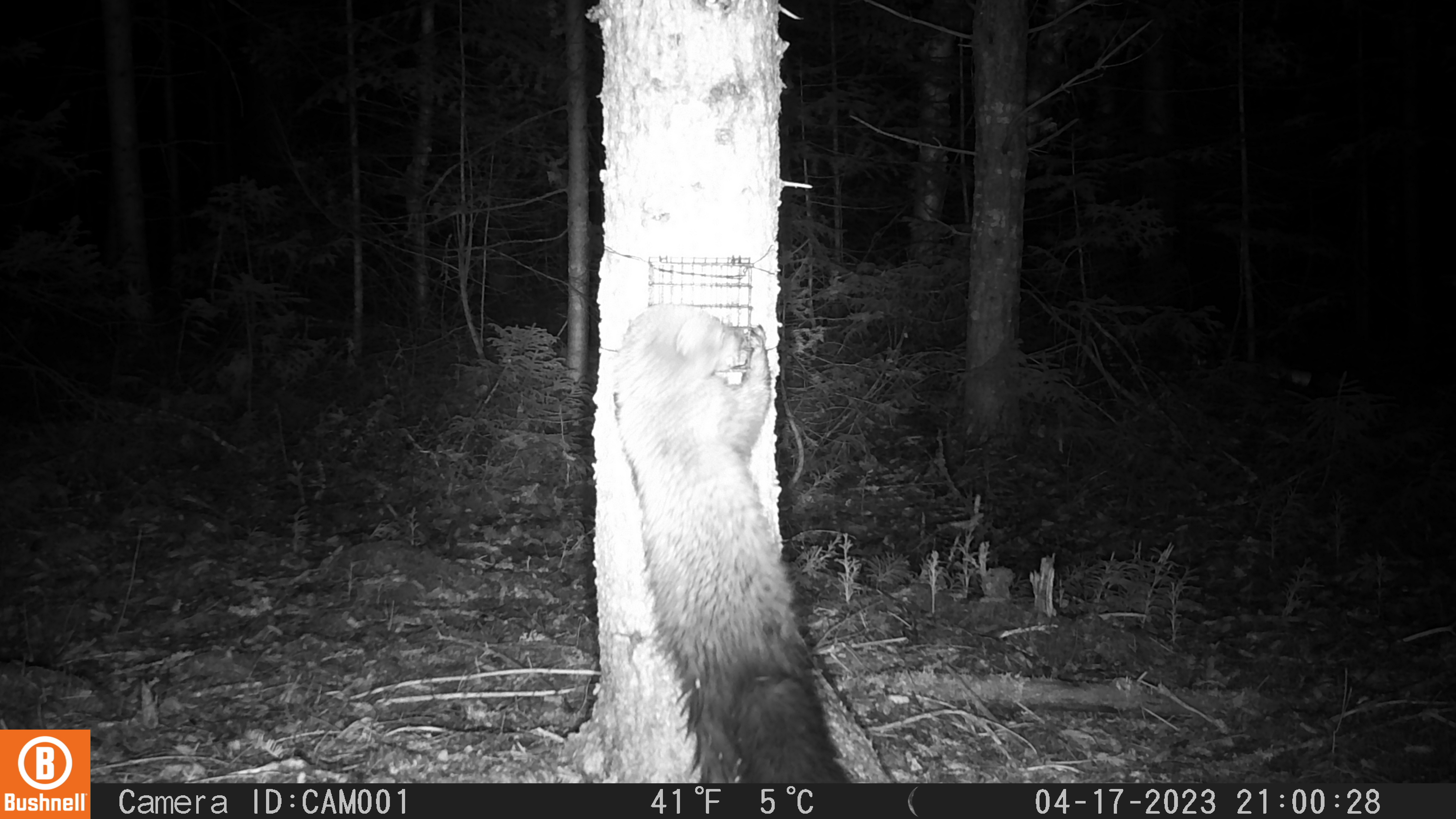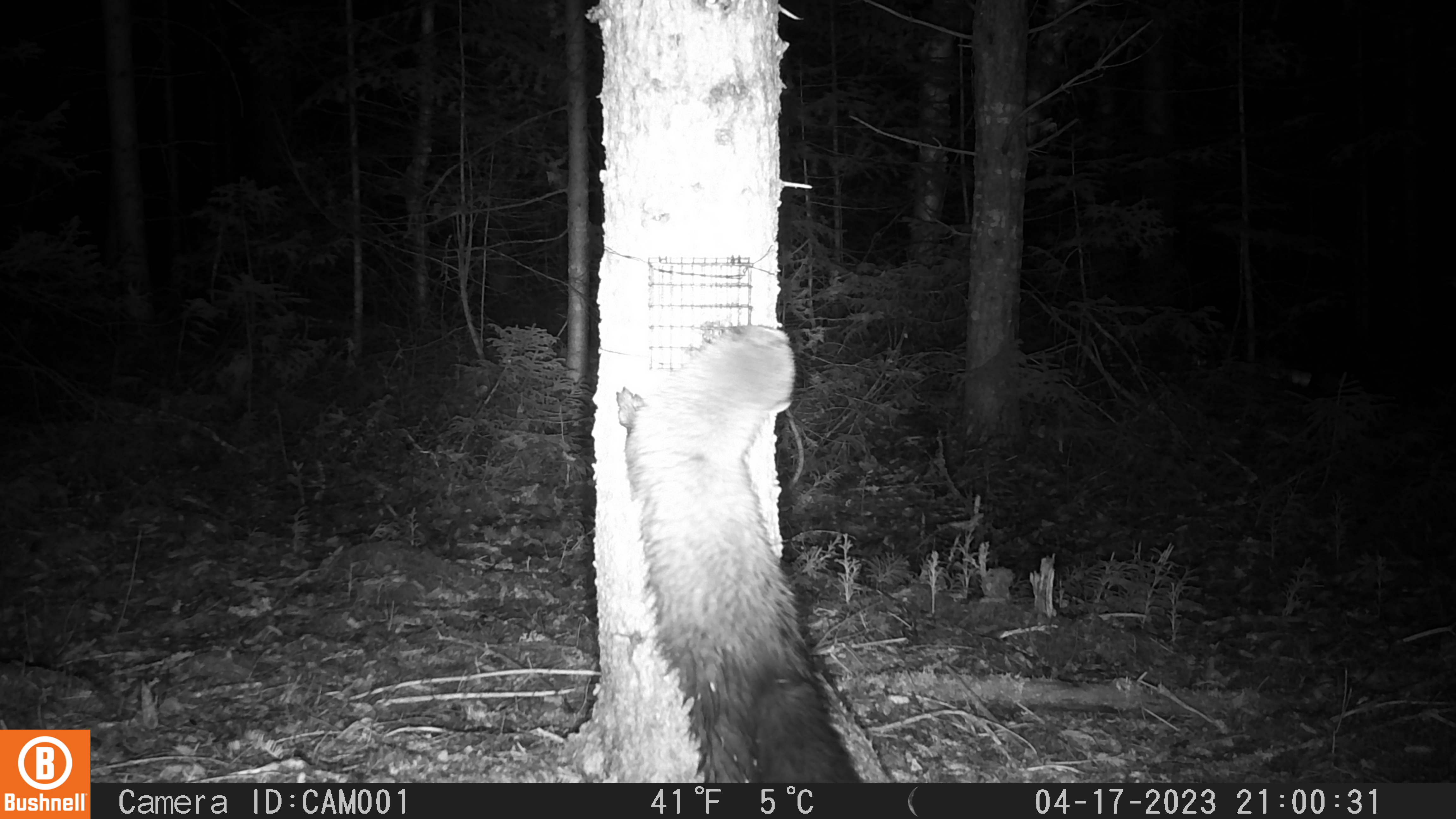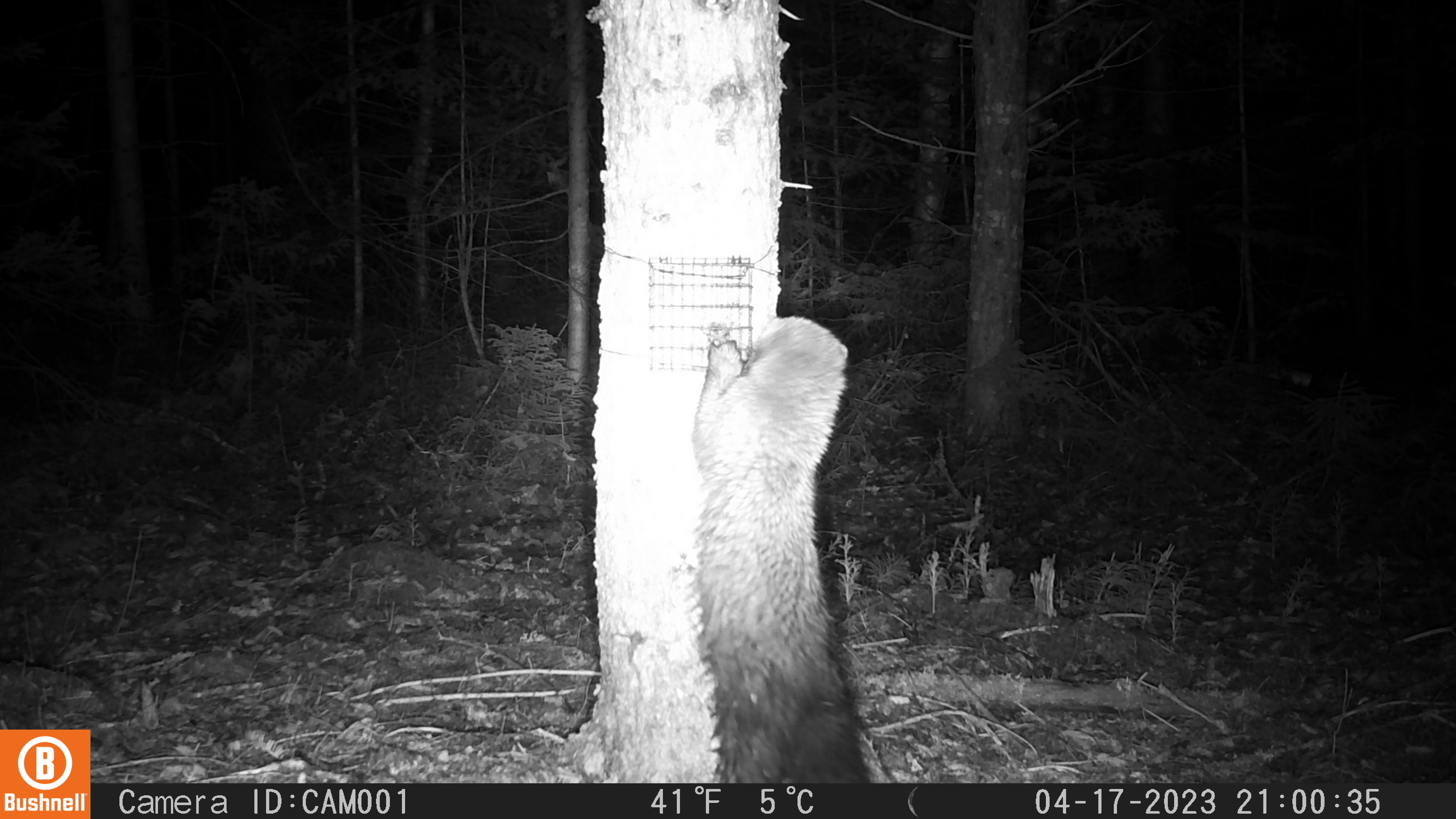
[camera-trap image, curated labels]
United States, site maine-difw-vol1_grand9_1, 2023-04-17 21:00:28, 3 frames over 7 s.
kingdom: Animalia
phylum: Chordata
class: Mammalia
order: Carnivora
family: Mustelidae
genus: Pekania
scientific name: Pekania pennanti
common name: fisher